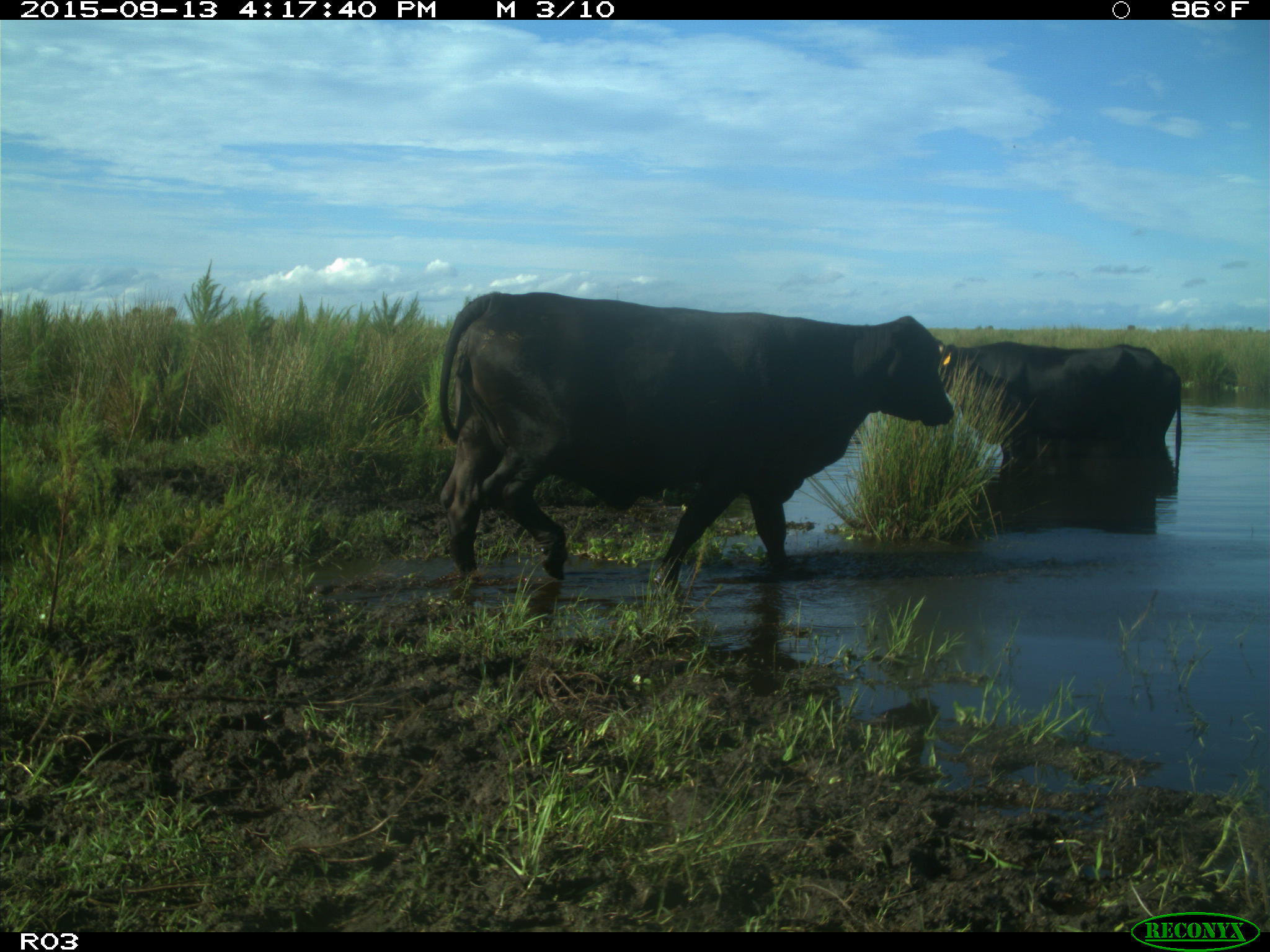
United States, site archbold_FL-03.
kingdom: Animalia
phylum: Chordata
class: Mammalia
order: Artiodactyla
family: Bovidae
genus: Bos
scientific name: Bos taurus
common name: domestic cow